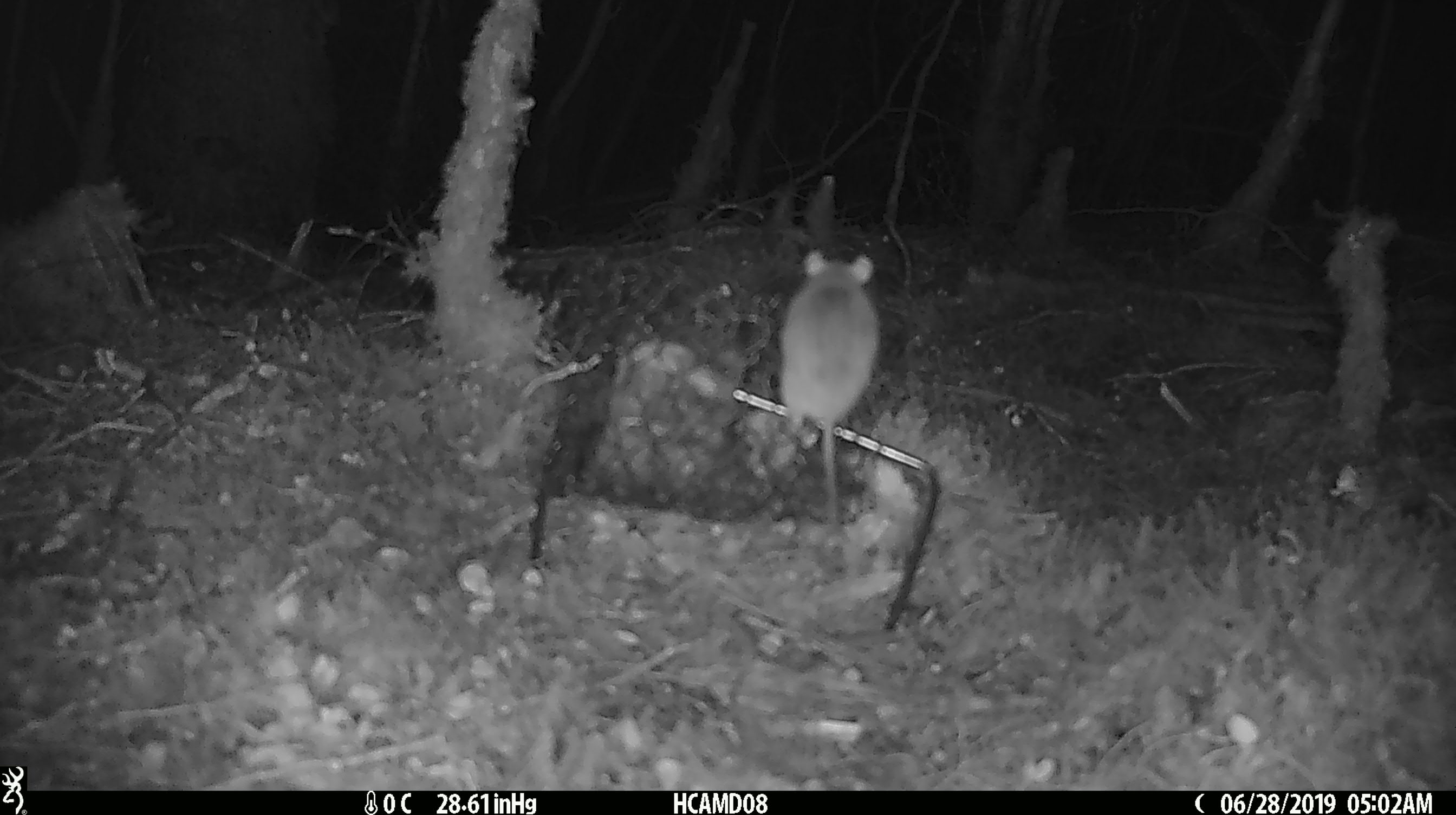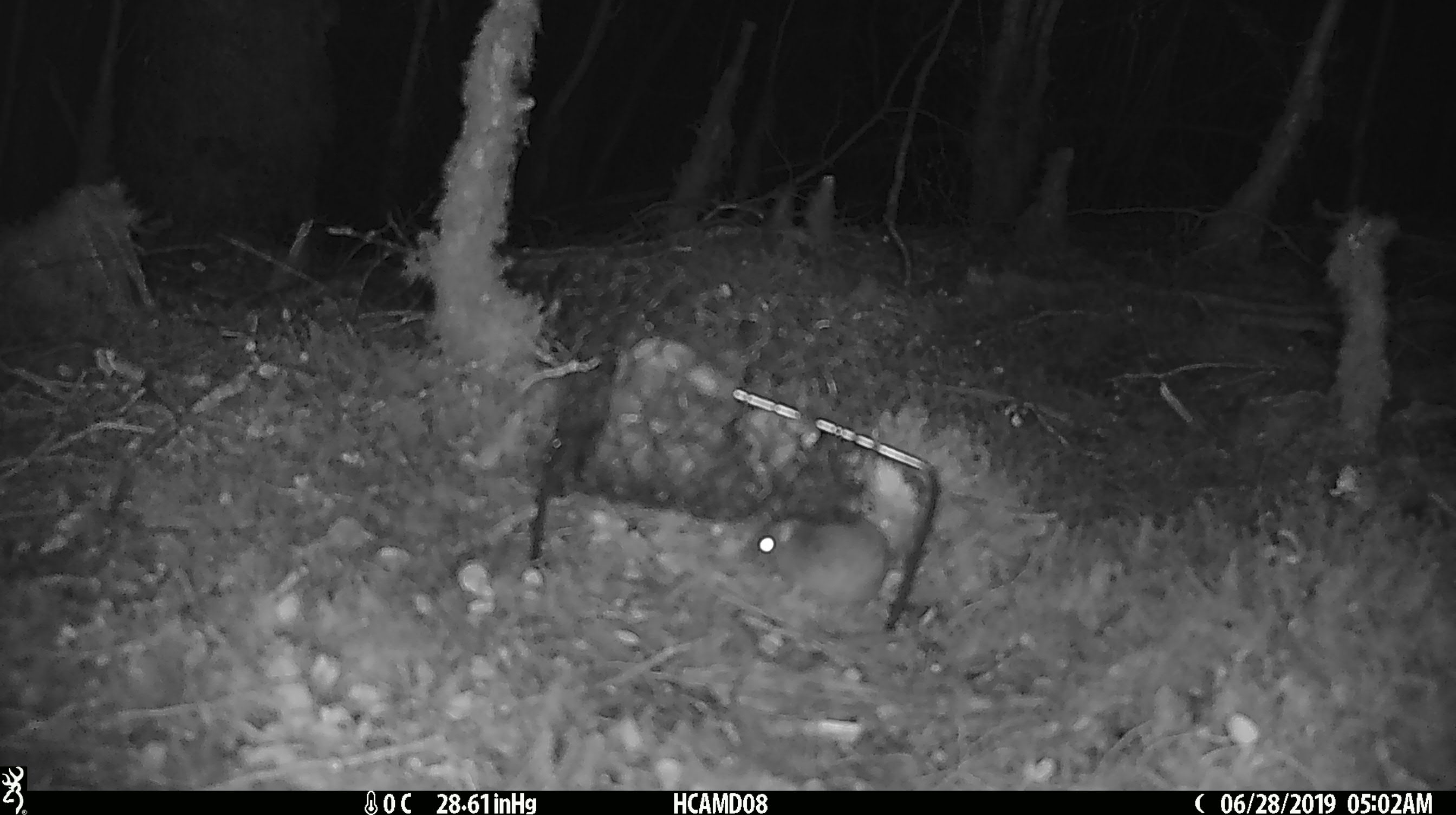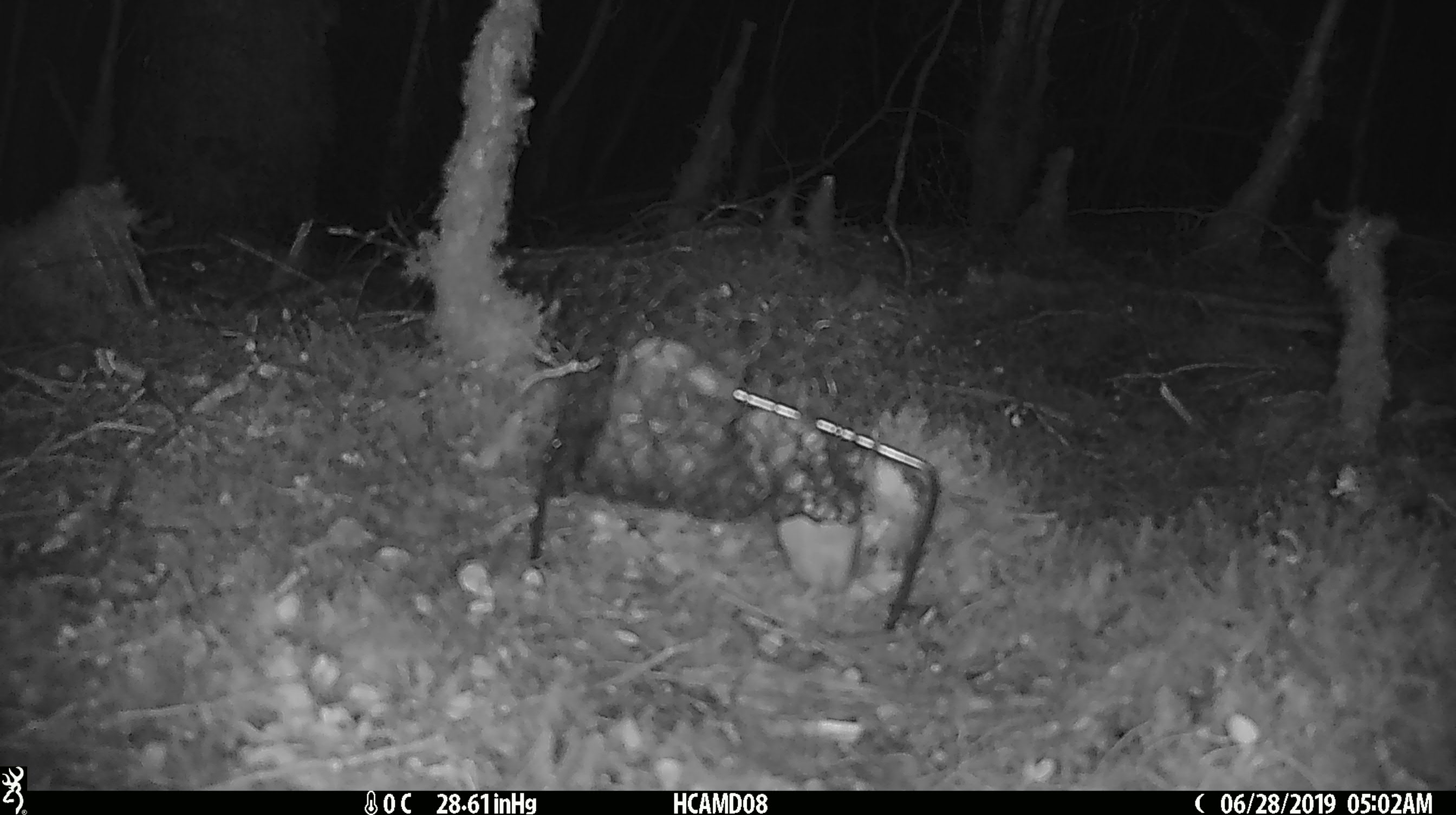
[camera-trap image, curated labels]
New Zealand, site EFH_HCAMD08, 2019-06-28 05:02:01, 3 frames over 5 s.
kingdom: Animalia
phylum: Chordata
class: Mammalia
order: Rodentia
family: Muridae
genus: Mus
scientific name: Mus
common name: mouse